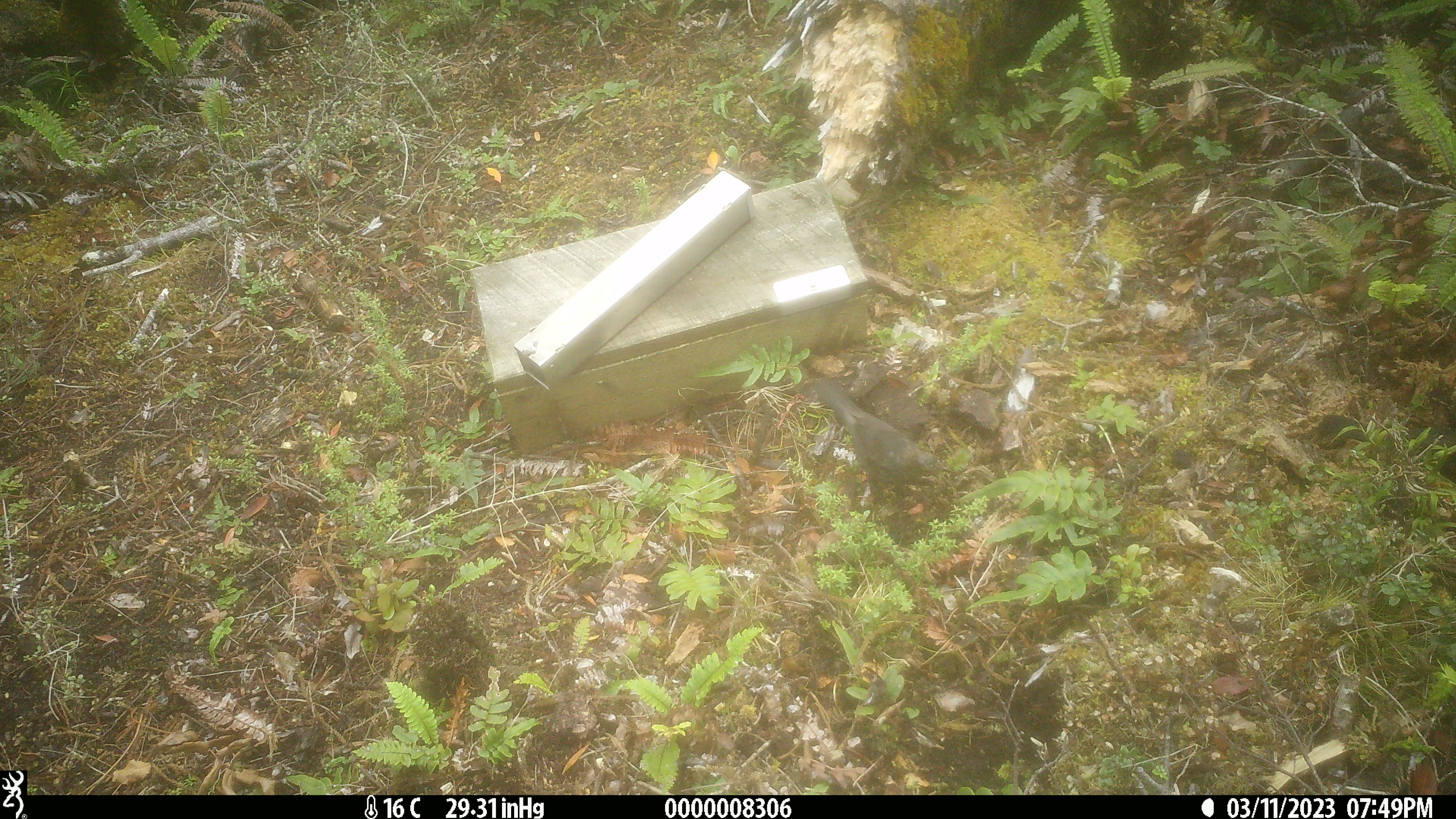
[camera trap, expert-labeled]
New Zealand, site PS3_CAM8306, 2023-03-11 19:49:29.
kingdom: Animalia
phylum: Chordata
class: Aves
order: Passeriformes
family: Turdidae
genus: Turdus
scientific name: Turdus merula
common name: eurasian blackbird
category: blackbird